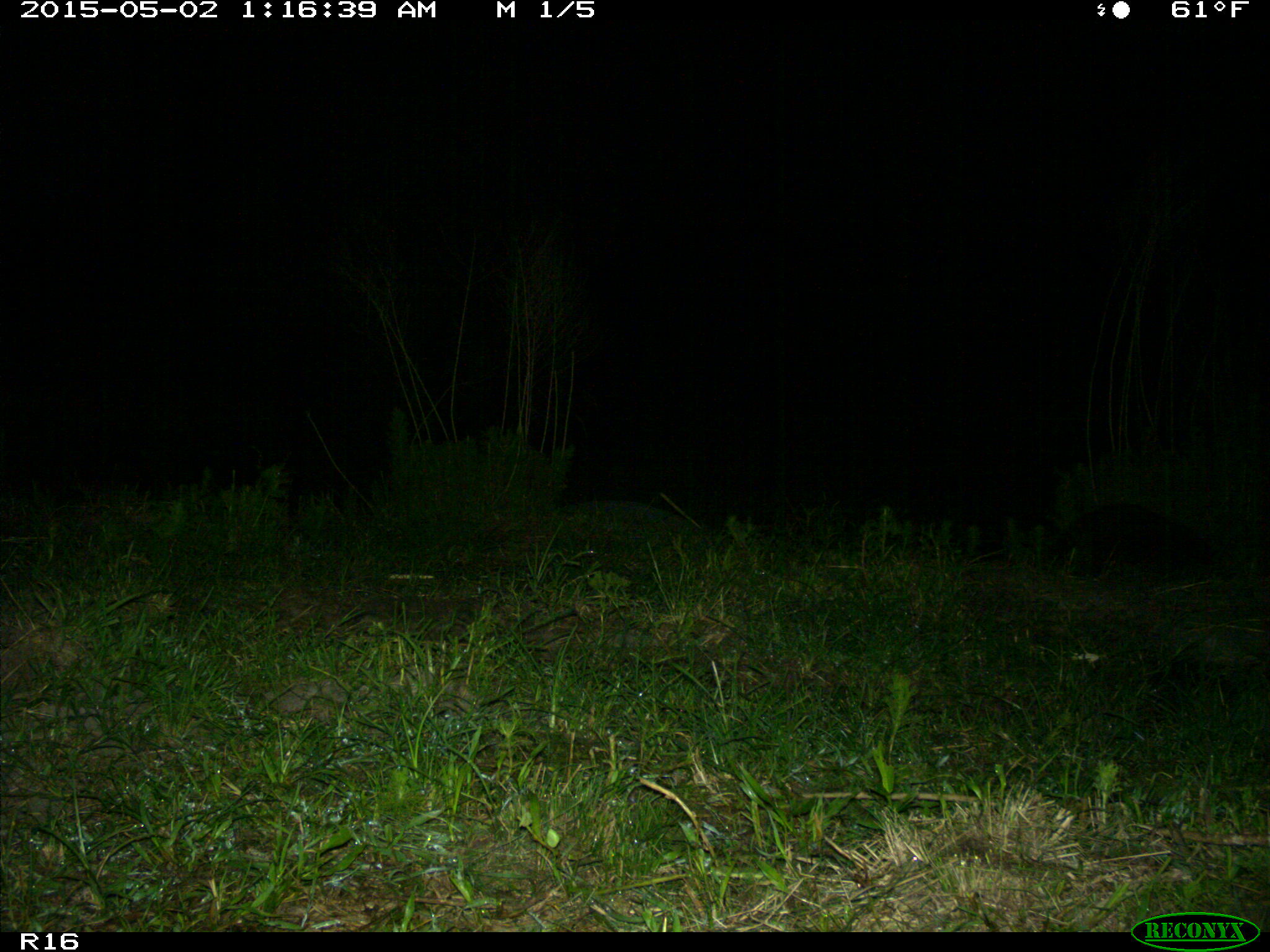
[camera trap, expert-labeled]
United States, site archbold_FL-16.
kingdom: Animalia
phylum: Chordata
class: Mammalia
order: Carnivora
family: Procyonidae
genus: Procyon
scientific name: Procyon lotor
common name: common raccoon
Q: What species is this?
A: Procyon lotor (common raccoon).